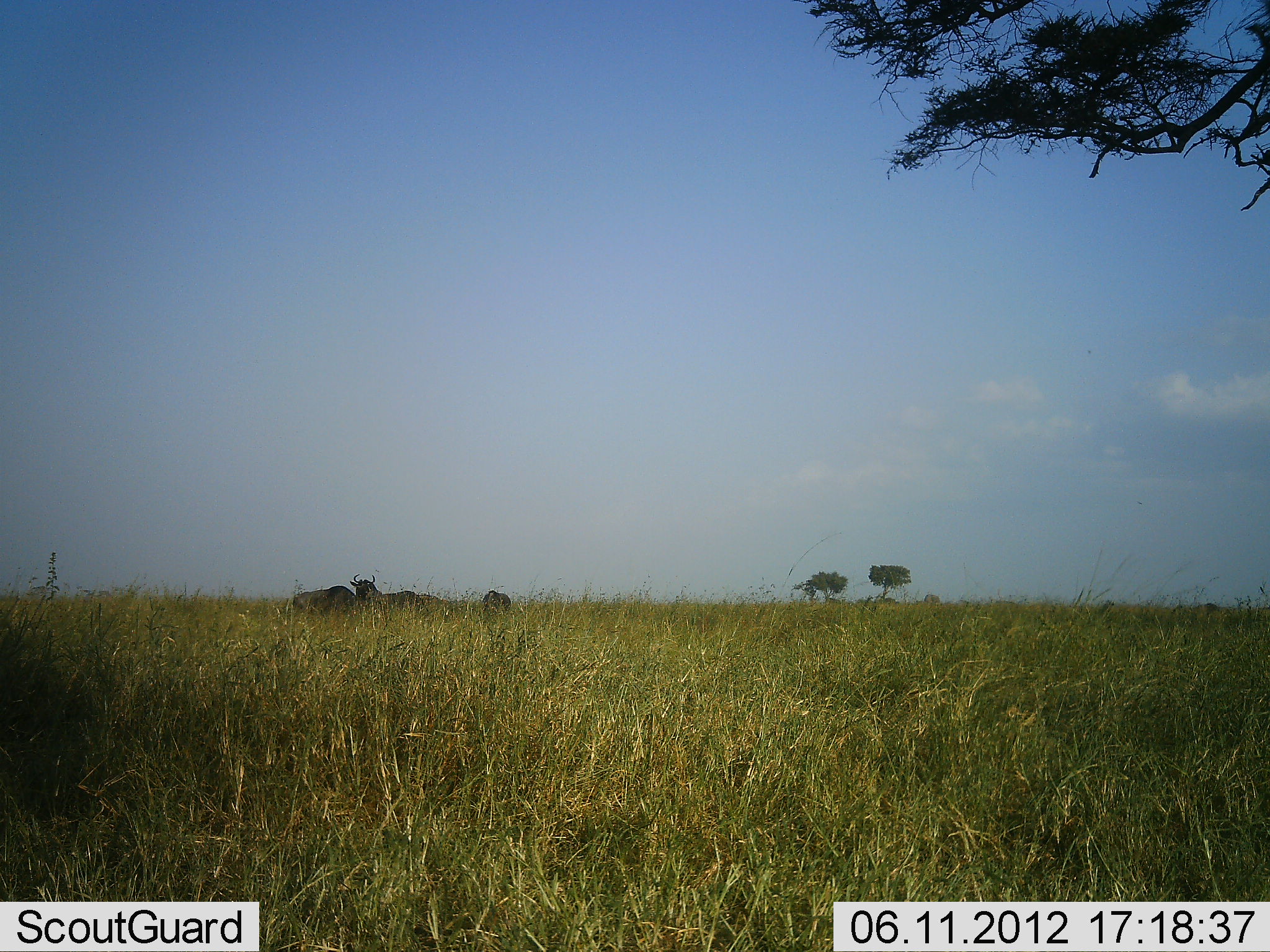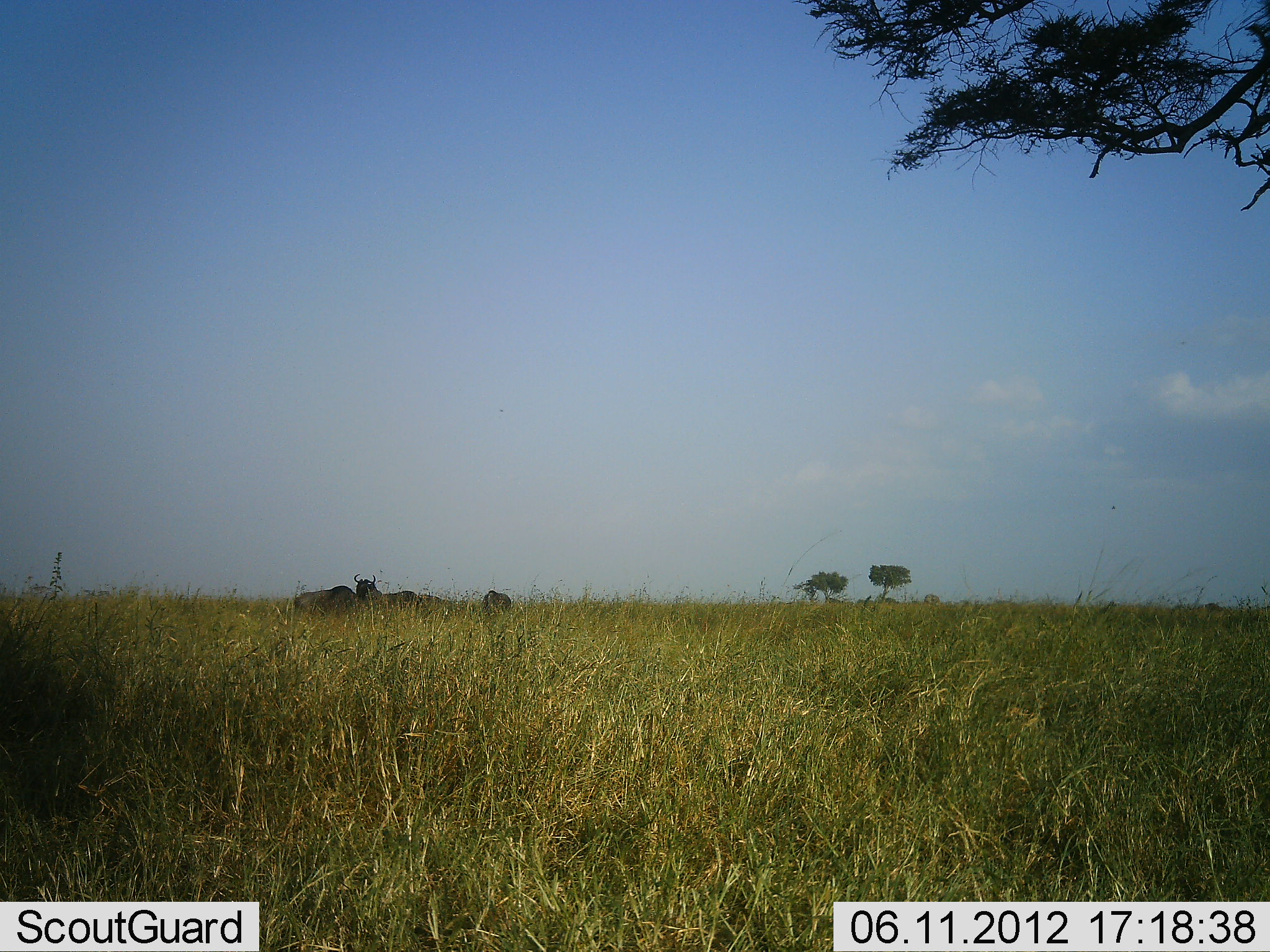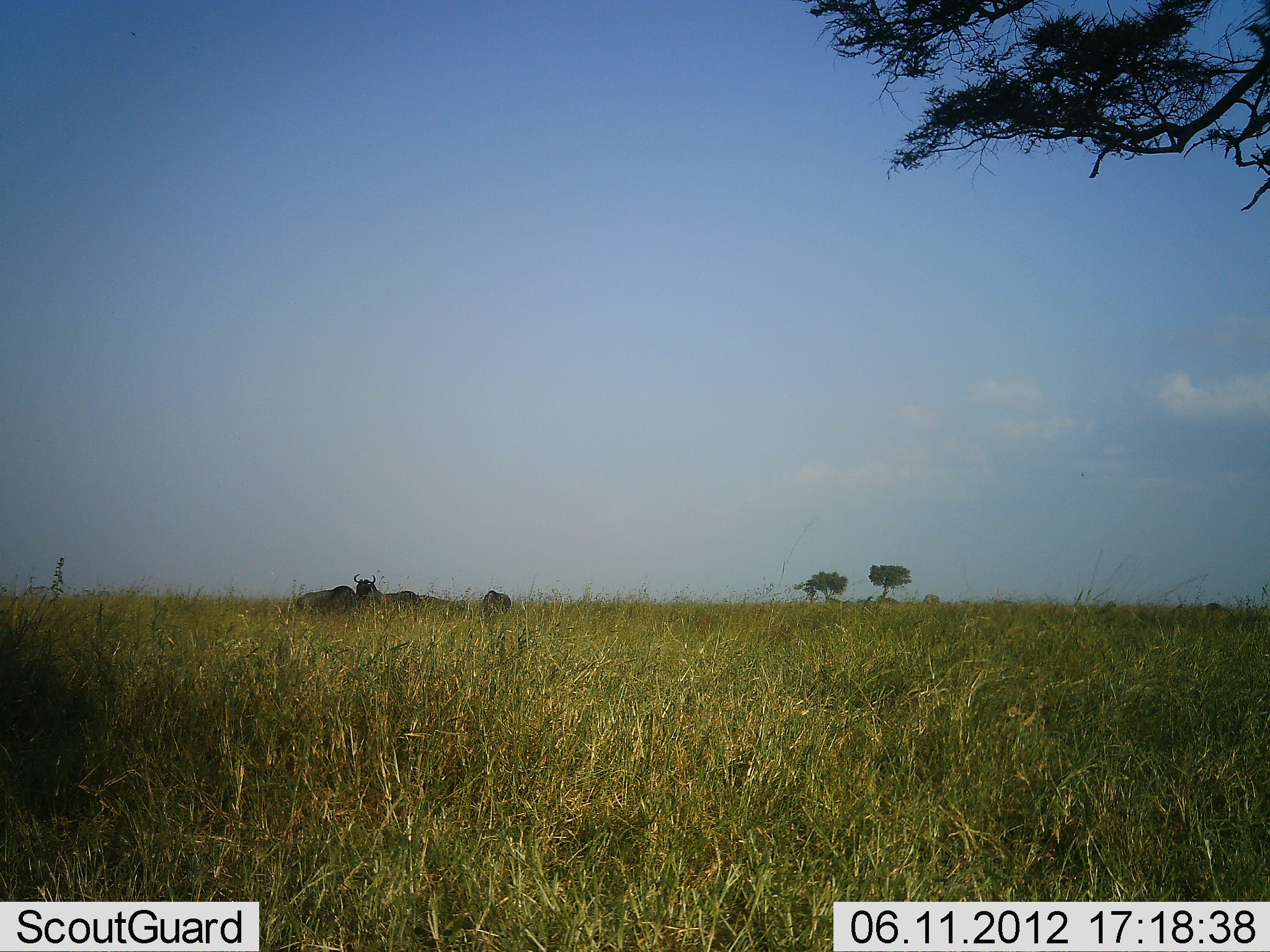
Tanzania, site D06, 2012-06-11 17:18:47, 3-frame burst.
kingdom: Animalia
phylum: Chordata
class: Mammalia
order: Artiodactyla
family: Bovidae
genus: Connochaetes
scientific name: Connochaetes taurinus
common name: blue wildebeest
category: wildebeest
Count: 4.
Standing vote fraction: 60%.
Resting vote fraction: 40%.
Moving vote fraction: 0%.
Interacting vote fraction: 0%.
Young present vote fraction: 0%.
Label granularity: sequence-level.